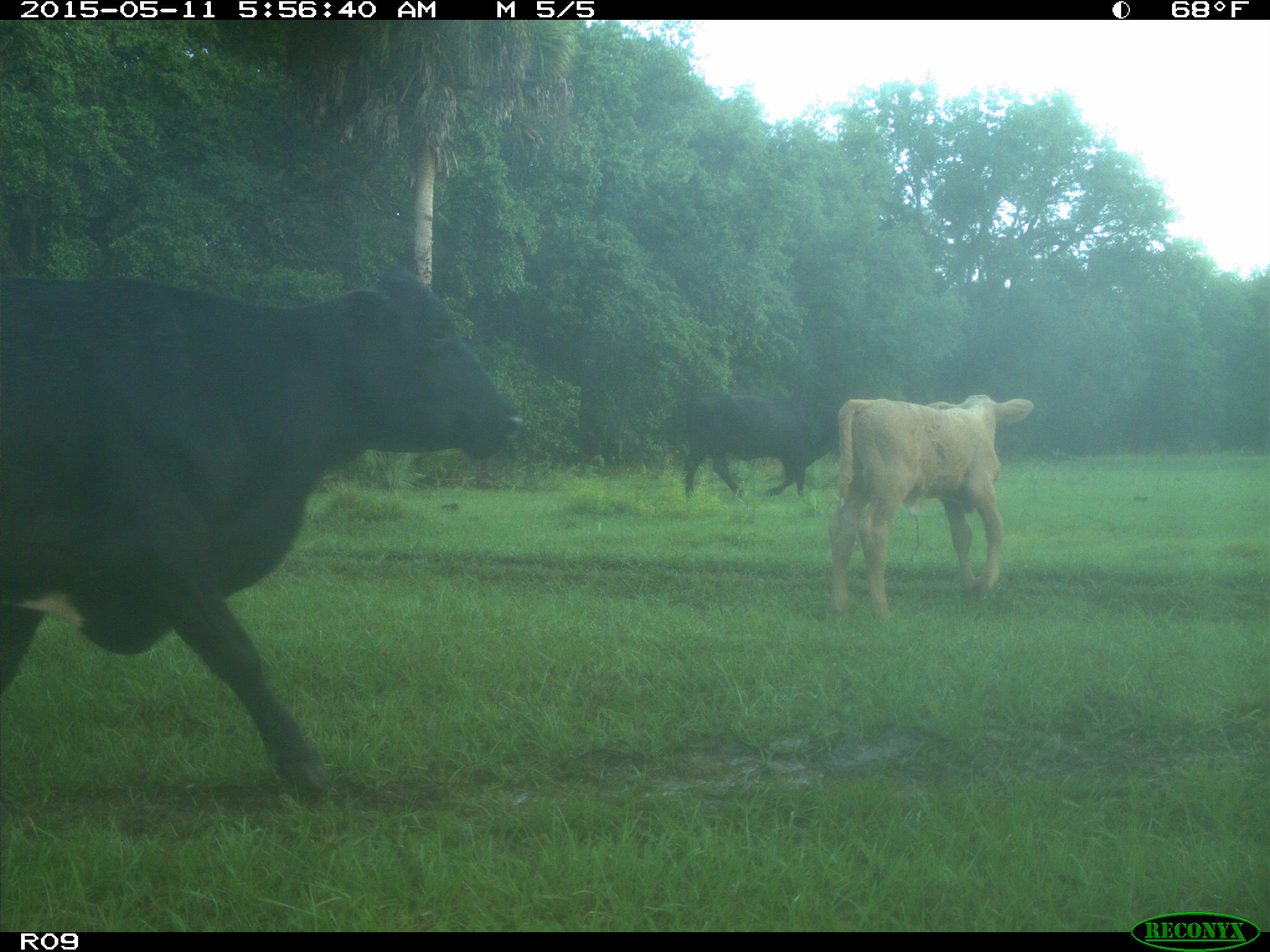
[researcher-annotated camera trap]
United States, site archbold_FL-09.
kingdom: Animalia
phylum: Chordata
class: Mammalia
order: Artiodactyla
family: Bovidae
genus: Bos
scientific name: Bos taurus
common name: domestic cow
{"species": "Bos taurus (domestic cow)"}